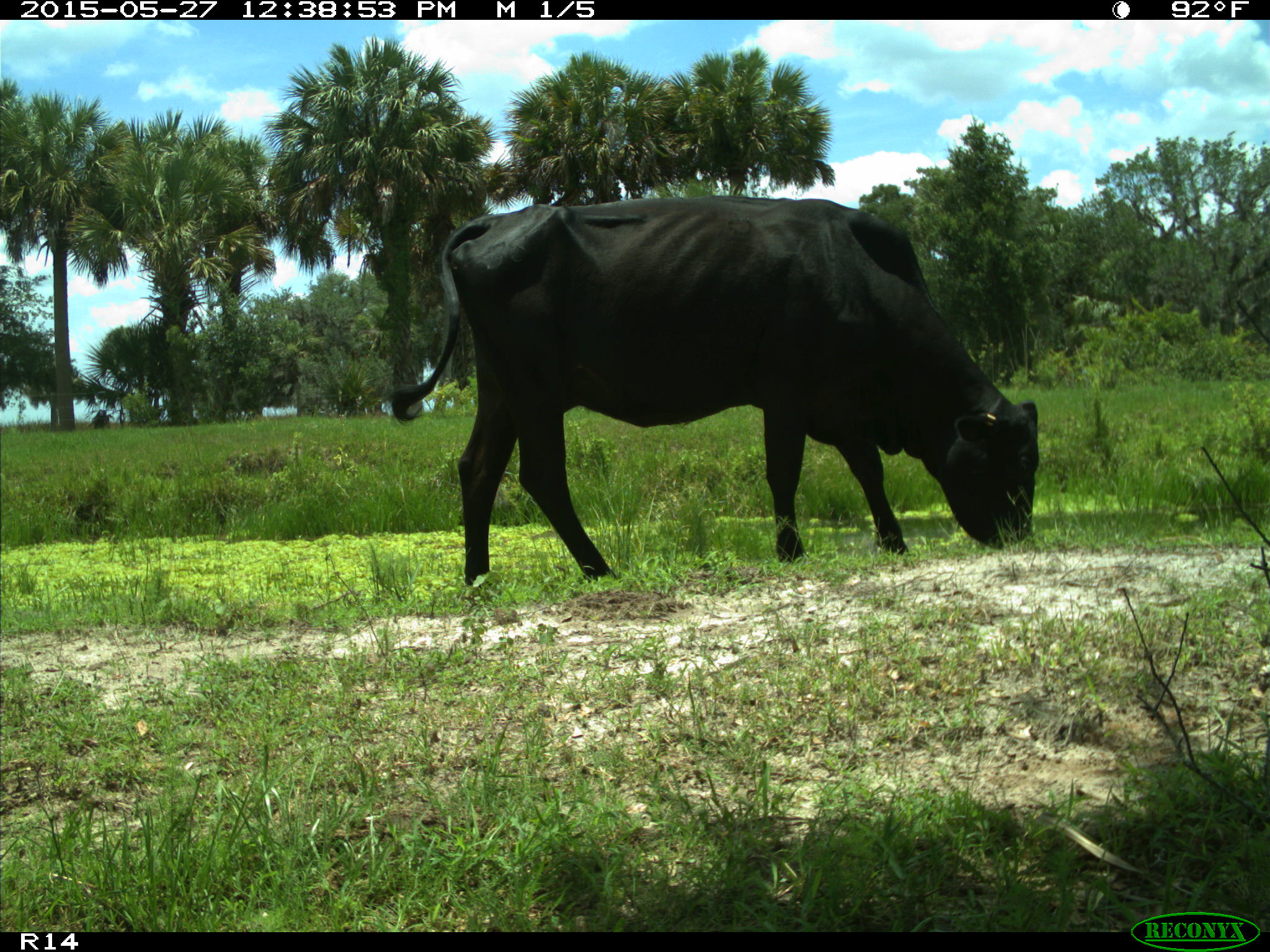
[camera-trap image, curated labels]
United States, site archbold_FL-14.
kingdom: Animalia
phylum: Chordata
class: Mammalia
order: Artiodactyla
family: Bovidae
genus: Bos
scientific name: Bos taurus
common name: domestic cow